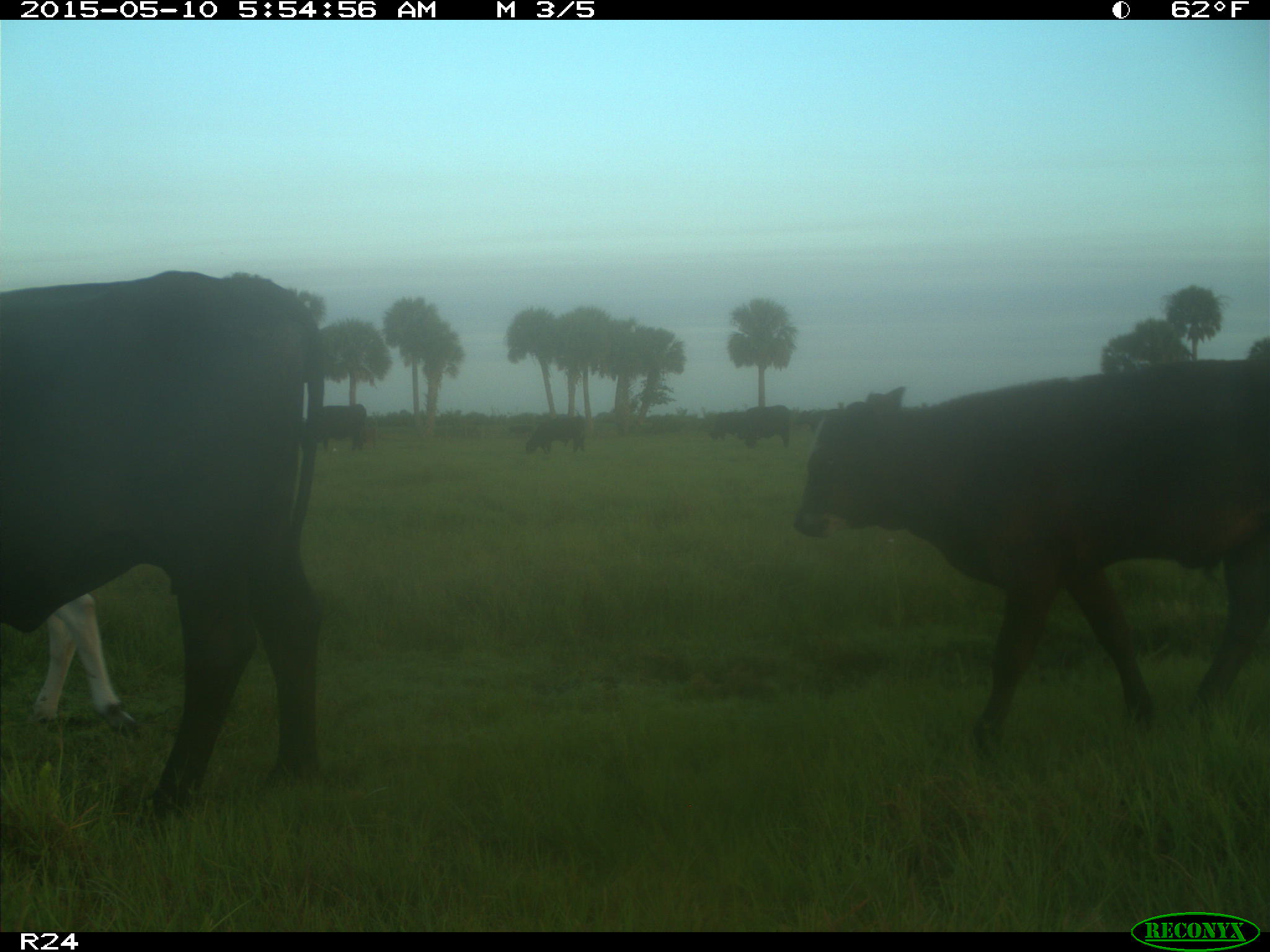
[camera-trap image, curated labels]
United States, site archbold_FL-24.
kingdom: Animalia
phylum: Chordata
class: Mammalia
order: Artiodactyla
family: Bovidae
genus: Bos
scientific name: Bos taurus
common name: domestic cow